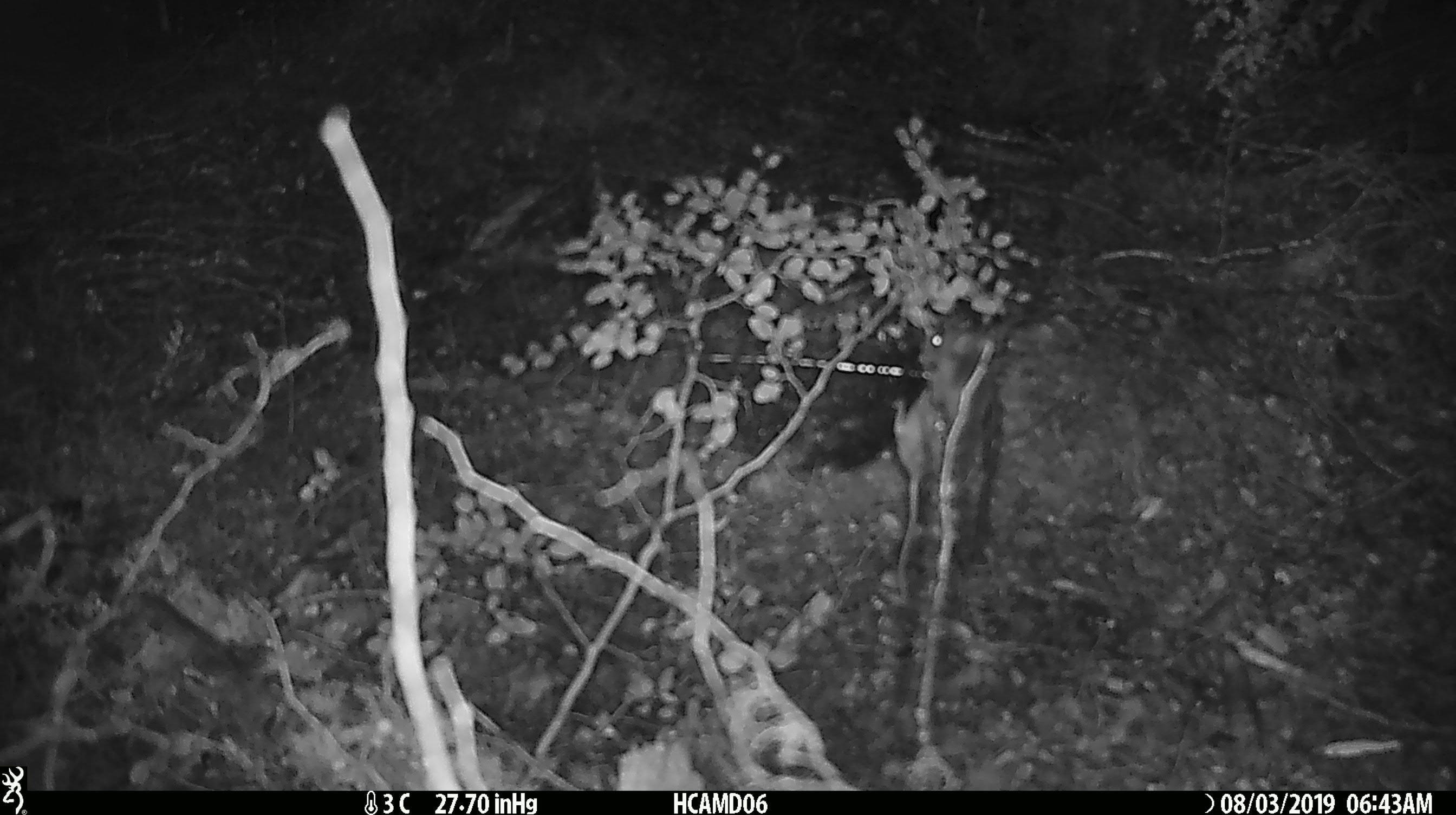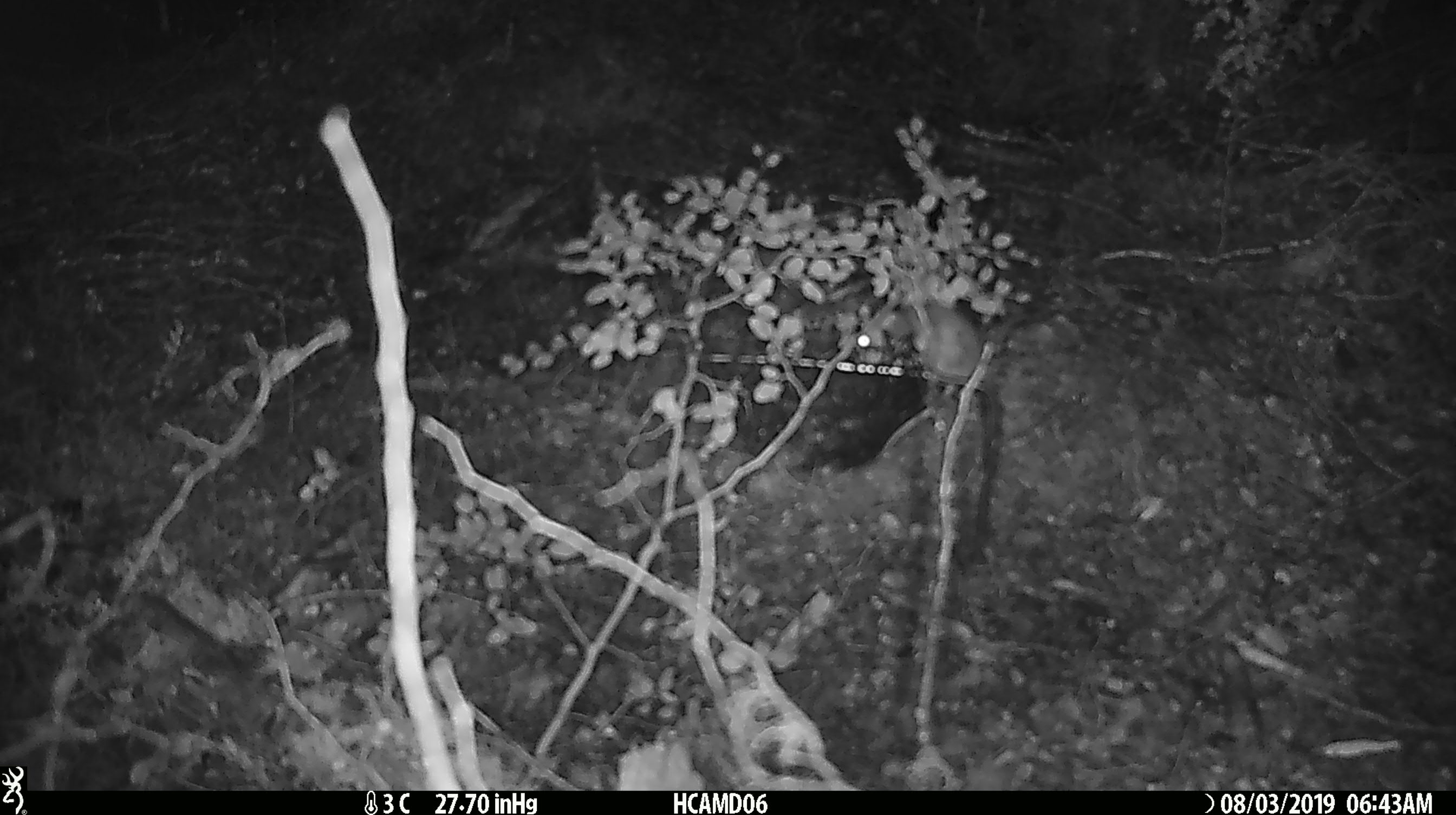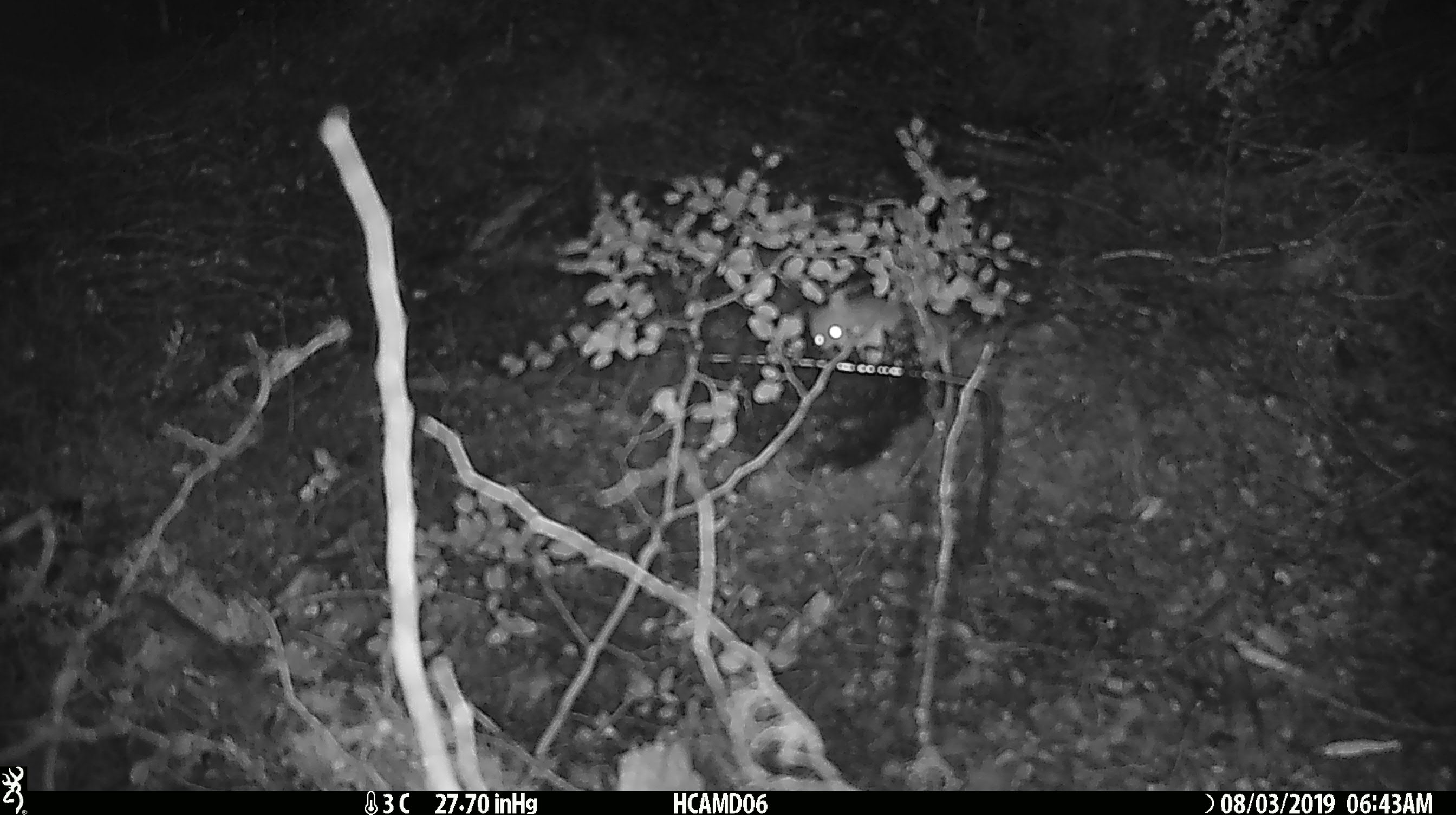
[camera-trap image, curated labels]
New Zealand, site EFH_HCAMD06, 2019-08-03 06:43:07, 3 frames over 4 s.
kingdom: Animalia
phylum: Chordata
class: Mammalia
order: Rodentia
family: Muridae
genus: Mus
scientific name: Mus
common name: mouse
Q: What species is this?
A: Mouse (Mus).